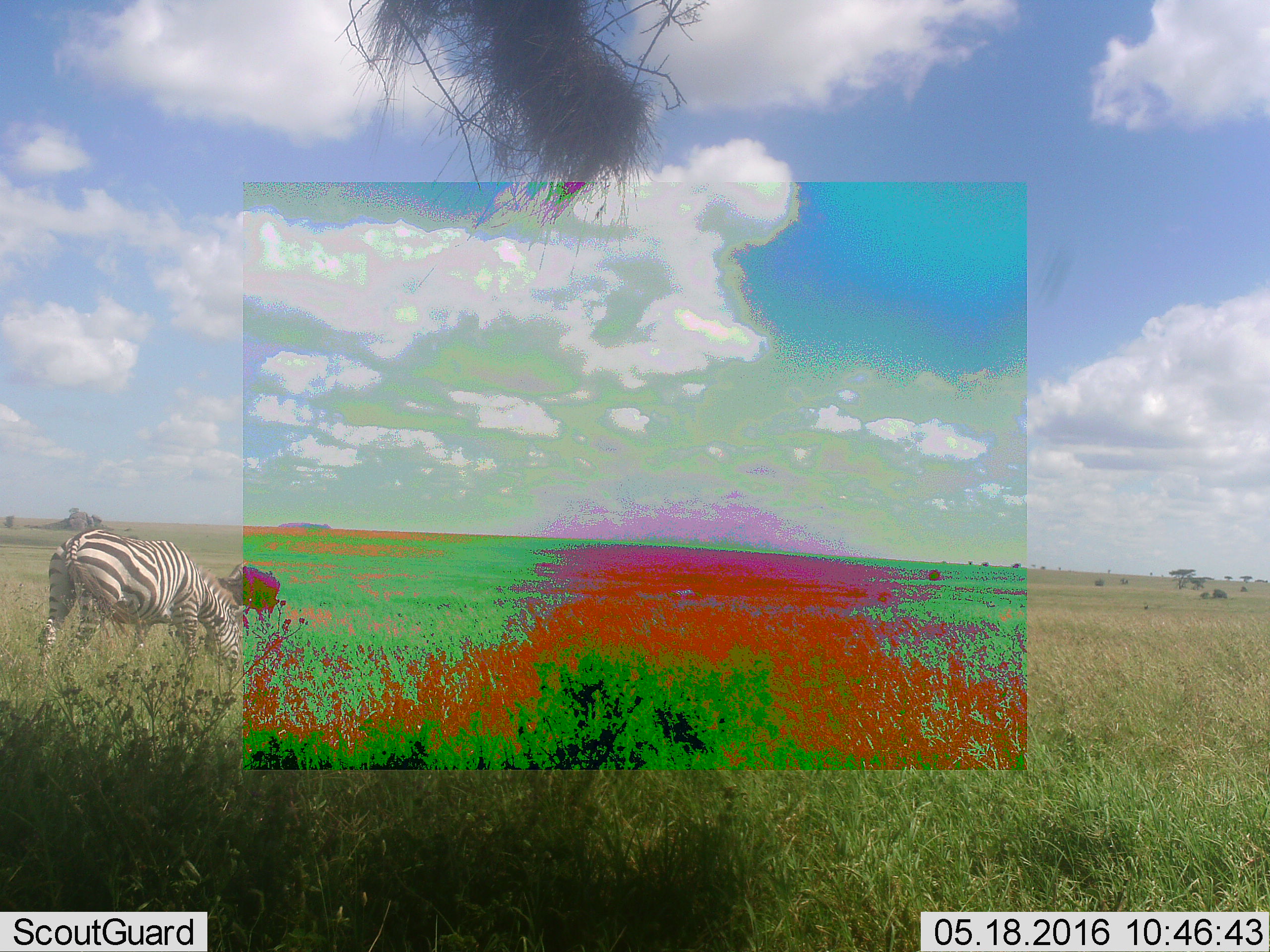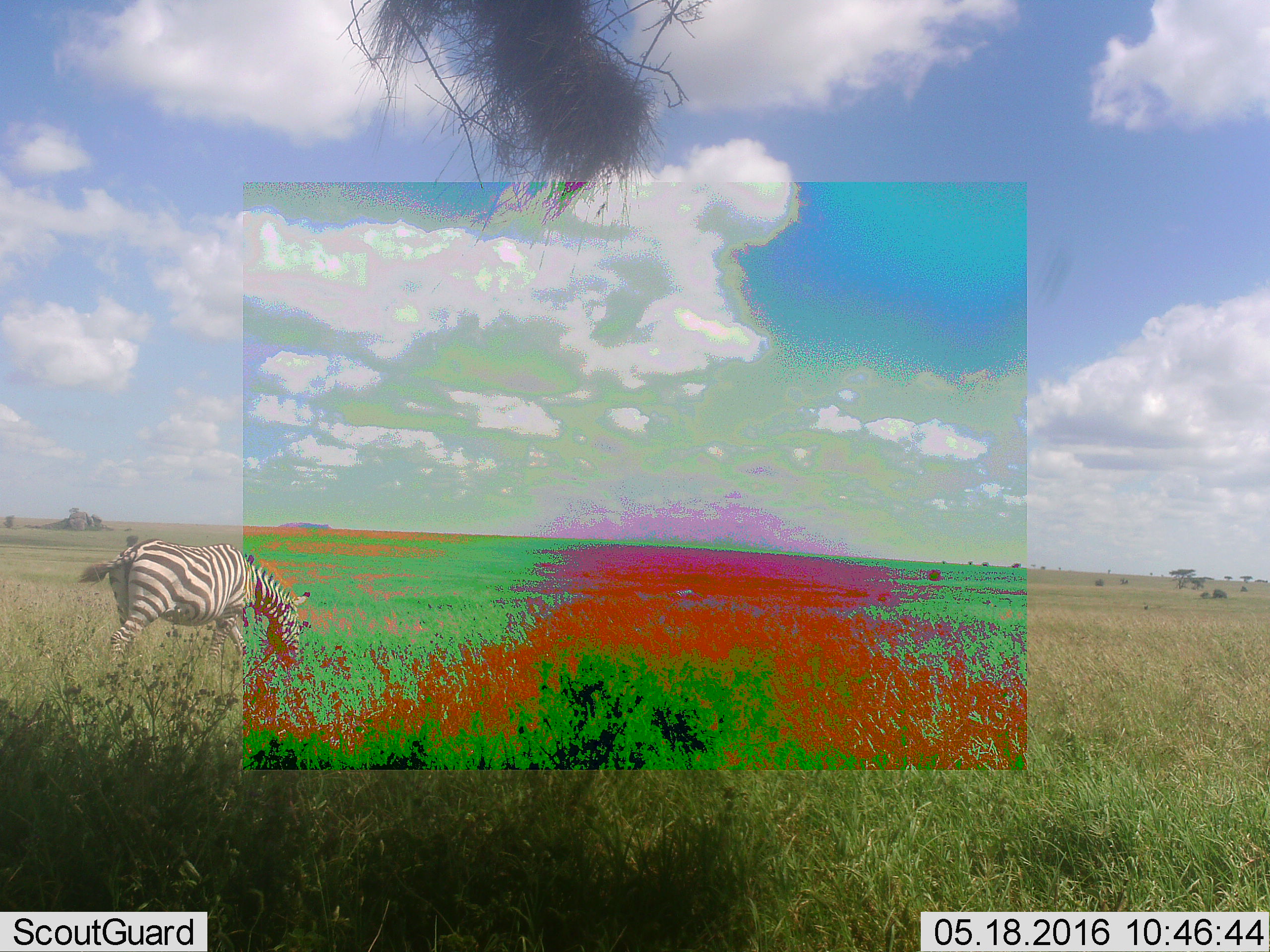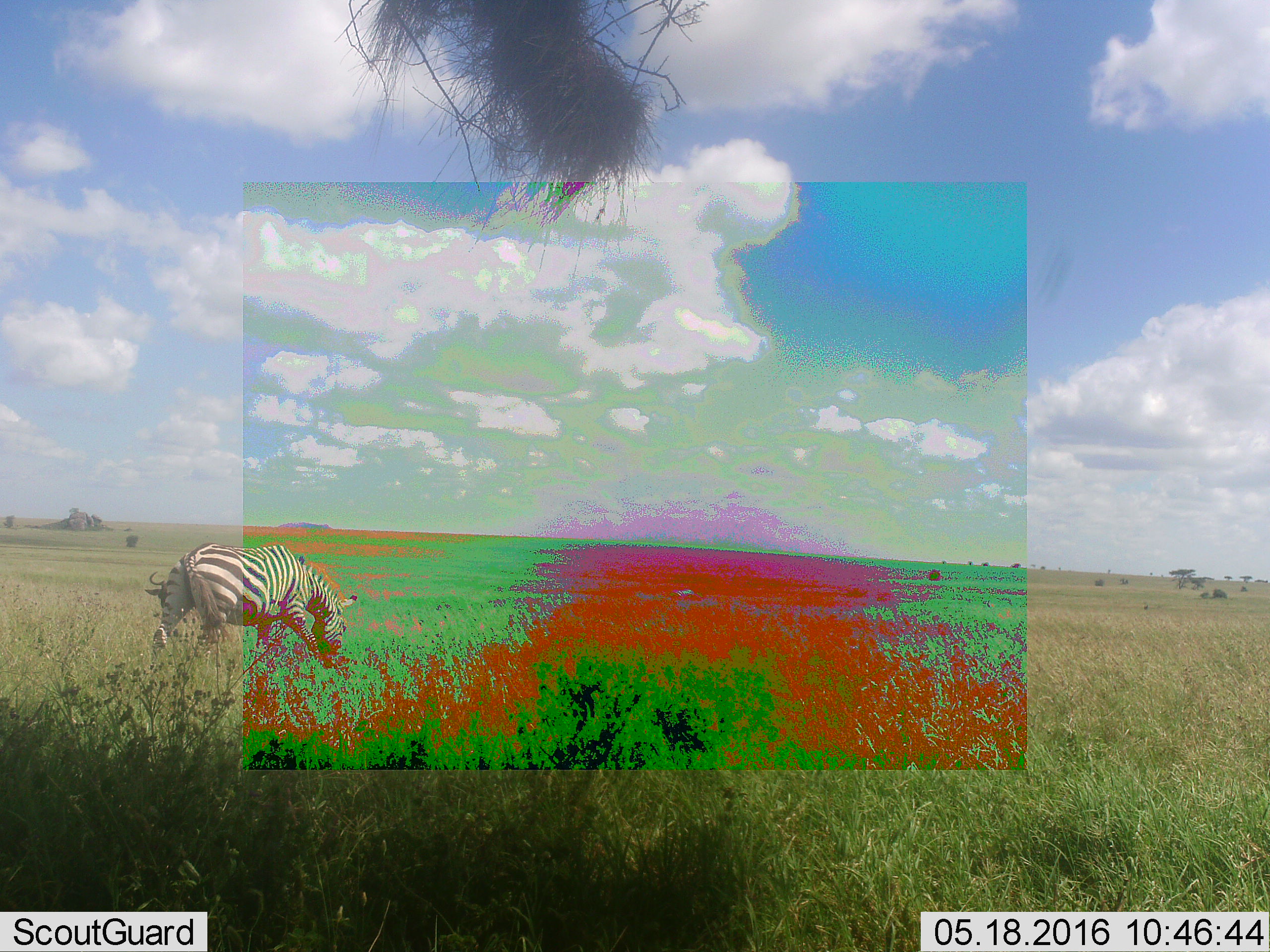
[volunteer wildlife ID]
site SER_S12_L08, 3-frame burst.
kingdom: Animalia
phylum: Chordata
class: Mammalia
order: Artiodactyla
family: Bovidae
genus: Connochaetes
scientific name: Connochaetes taurinus taurinus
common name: blue wildebeest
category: wildebeestblue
Wildebeestblue (blue wildebeest) (Connochaetes taurinus taurinus), count 1. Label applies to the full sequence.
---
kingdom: Animalia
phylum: Chordata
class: Mammalia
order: Perissodactyla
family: Equidae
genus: Equus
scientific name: Equus quagga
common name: plains zebra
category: zebraplains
Zebraplains (plains zebra) (Equus quagga), count 1. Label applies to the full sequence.